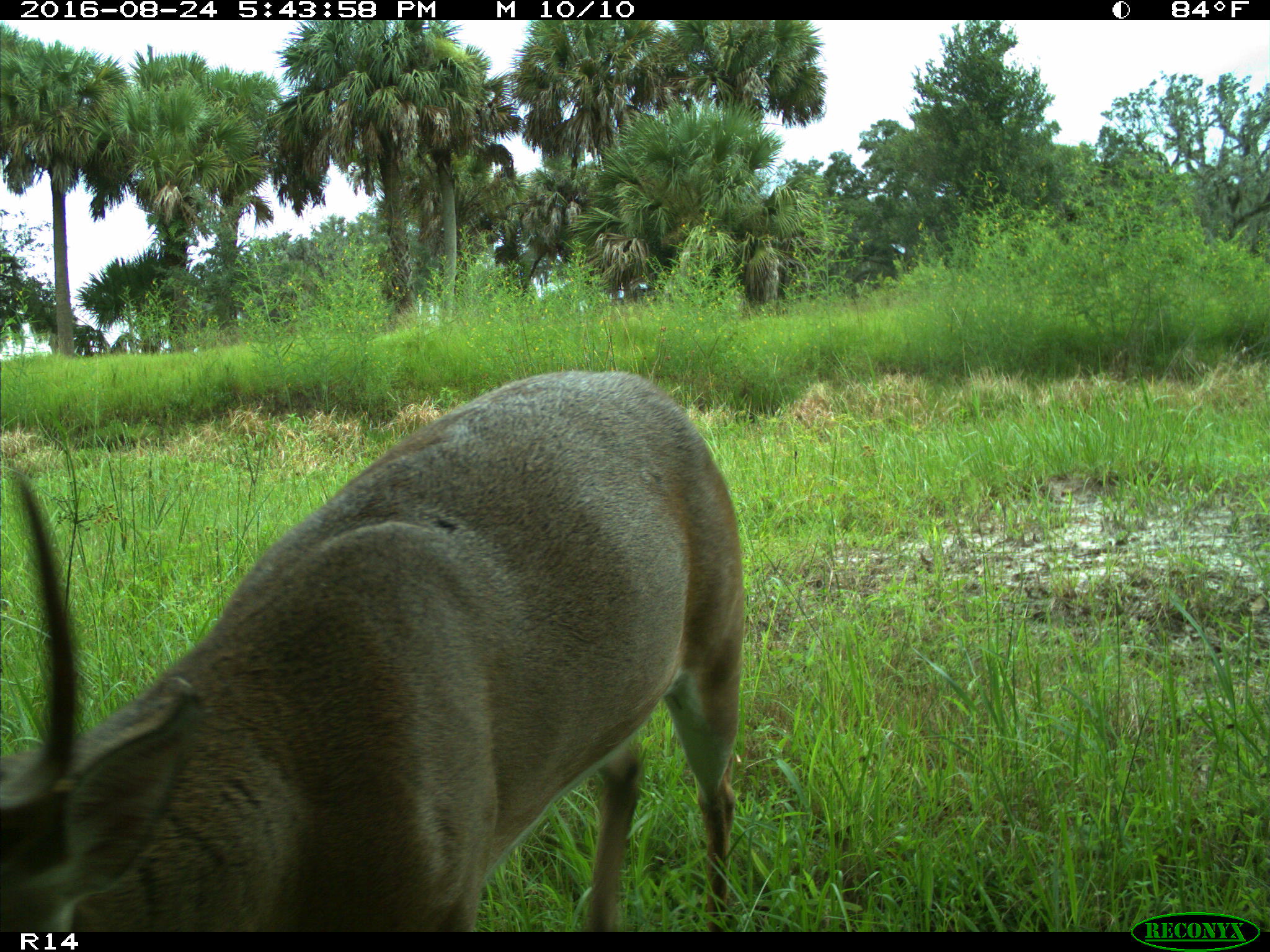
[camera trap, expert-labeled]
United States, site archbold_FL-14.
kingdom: Animalia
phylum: Chordata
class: Mammalia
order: Artiodactyla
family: Cervidae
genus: Odocoileus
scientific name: Odocoileus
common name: deer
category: unidentified deer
Unidentified deer (deer) (Odocoileus).